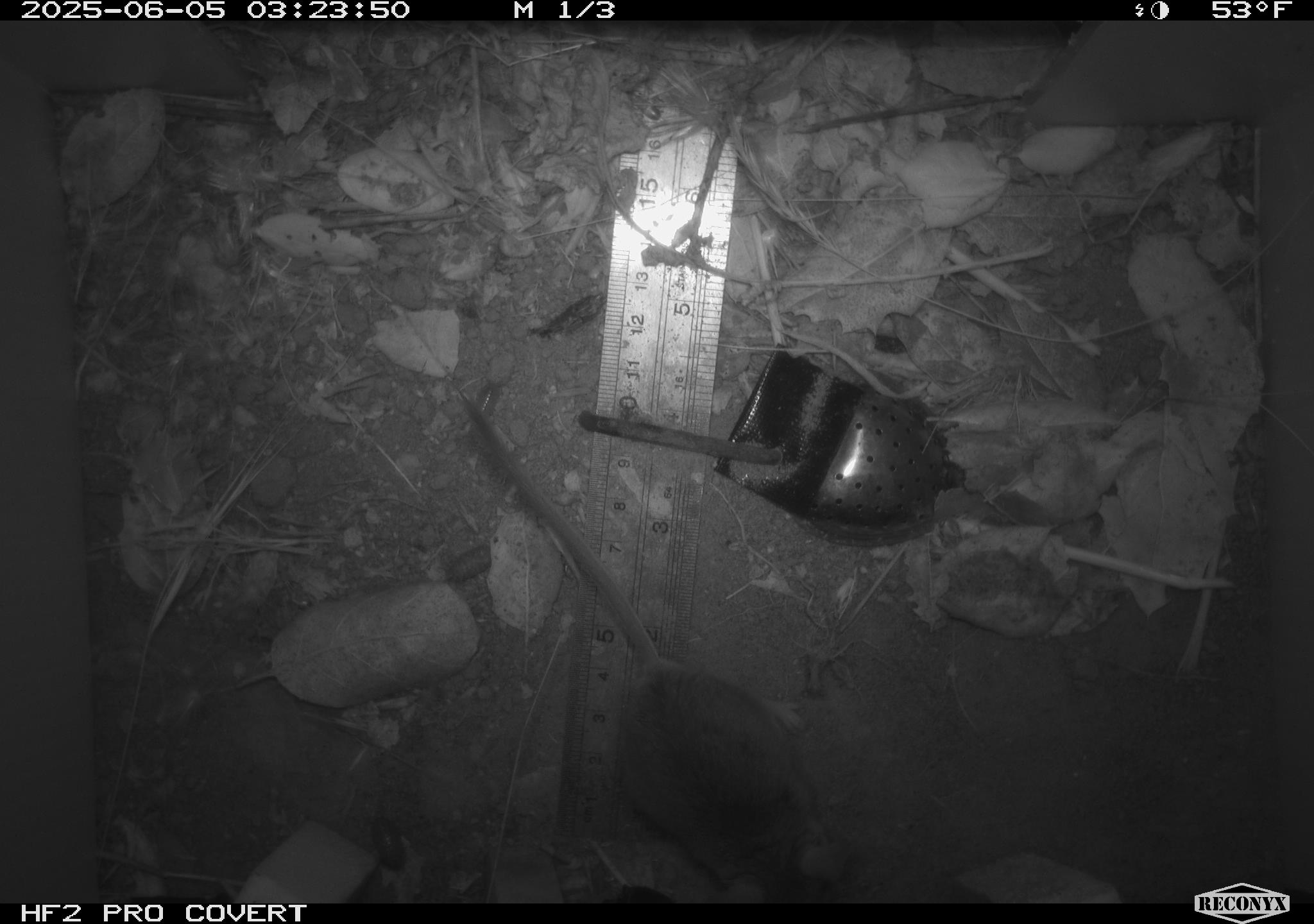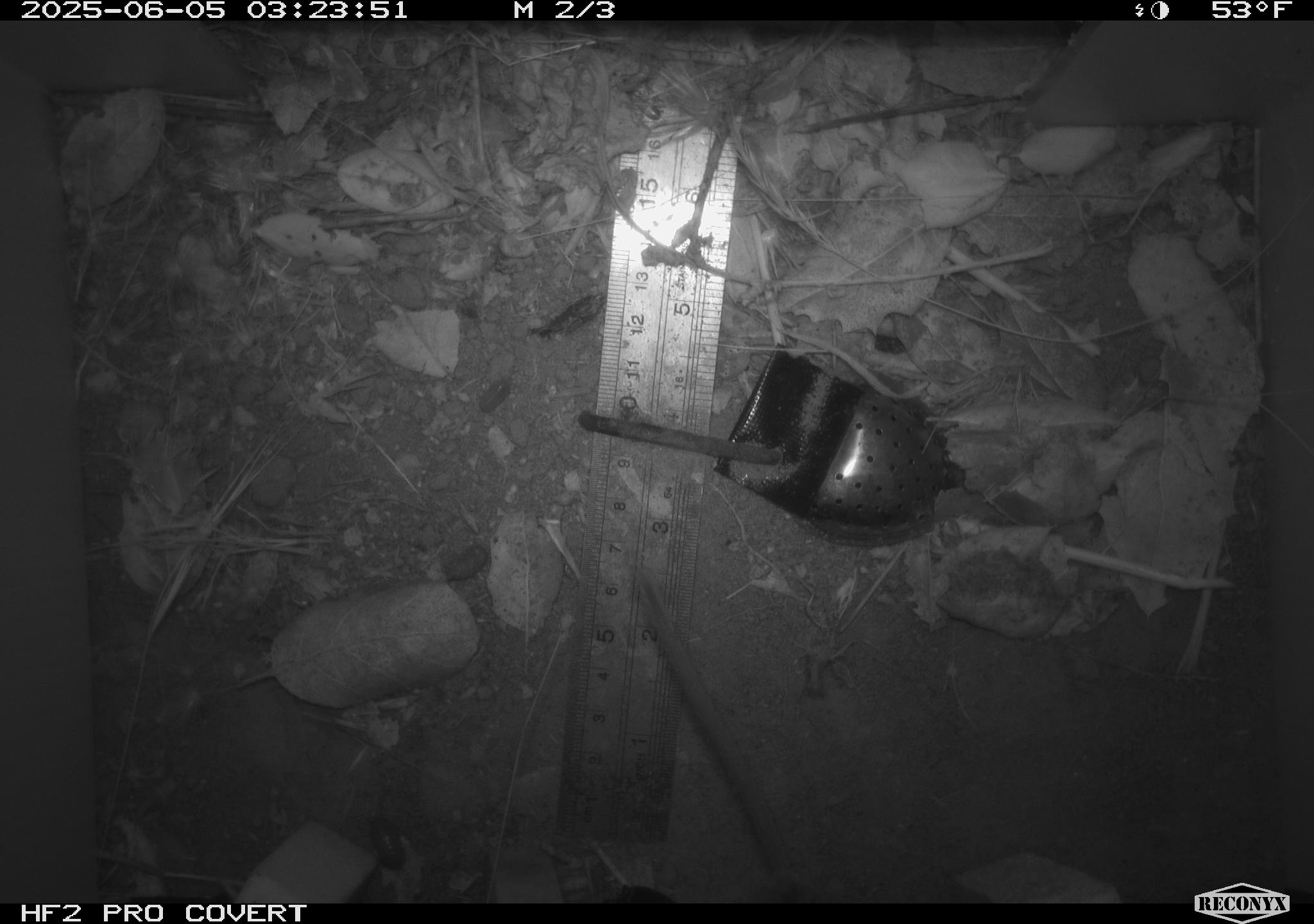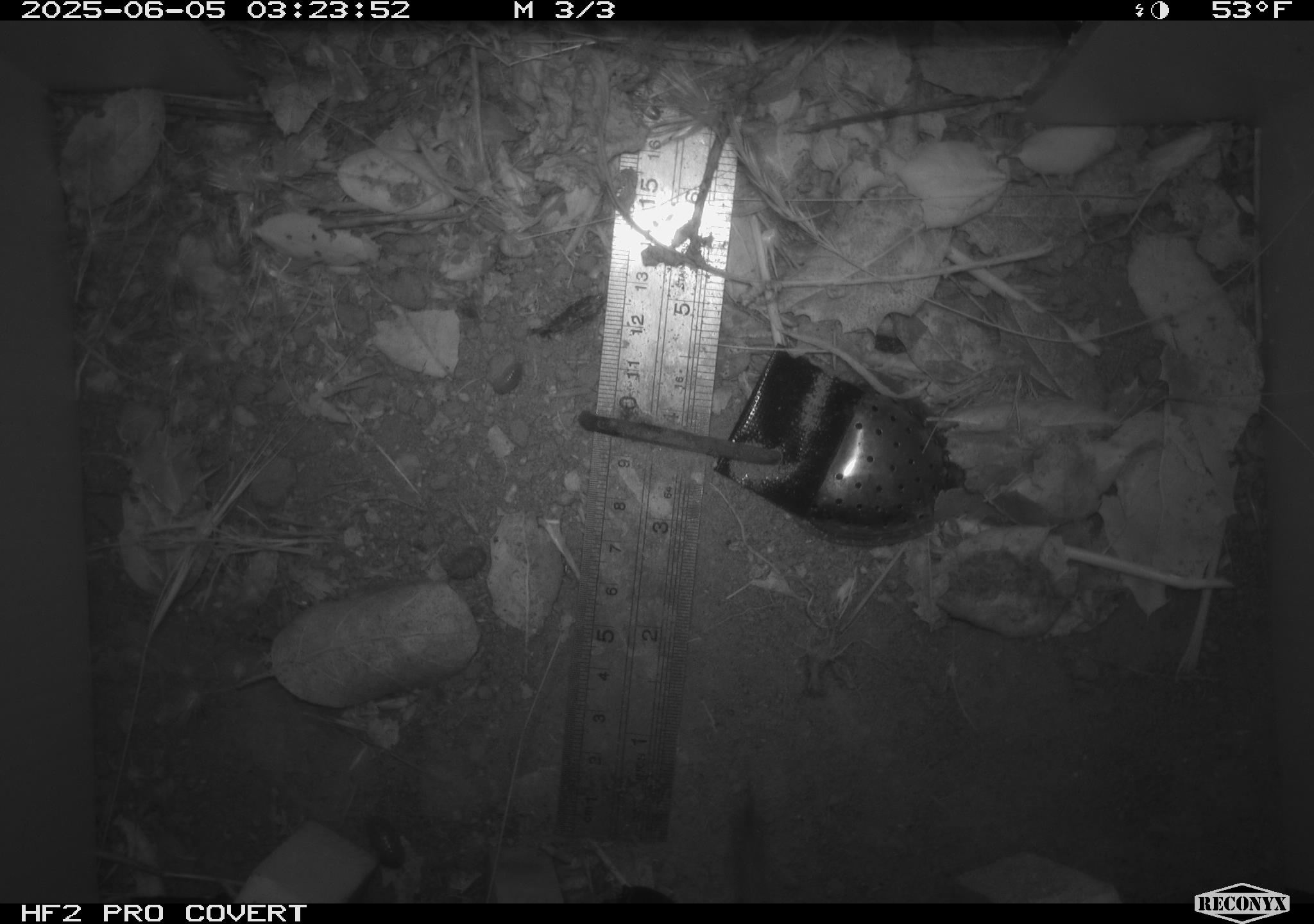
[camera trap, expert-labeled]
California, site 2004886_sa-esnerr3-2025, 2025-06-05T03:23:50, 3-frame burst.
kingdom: Animalia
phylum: Chordata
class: Mammalia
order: Rodentia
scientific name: Rodentia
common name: rodent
Rodent (Rodentia).